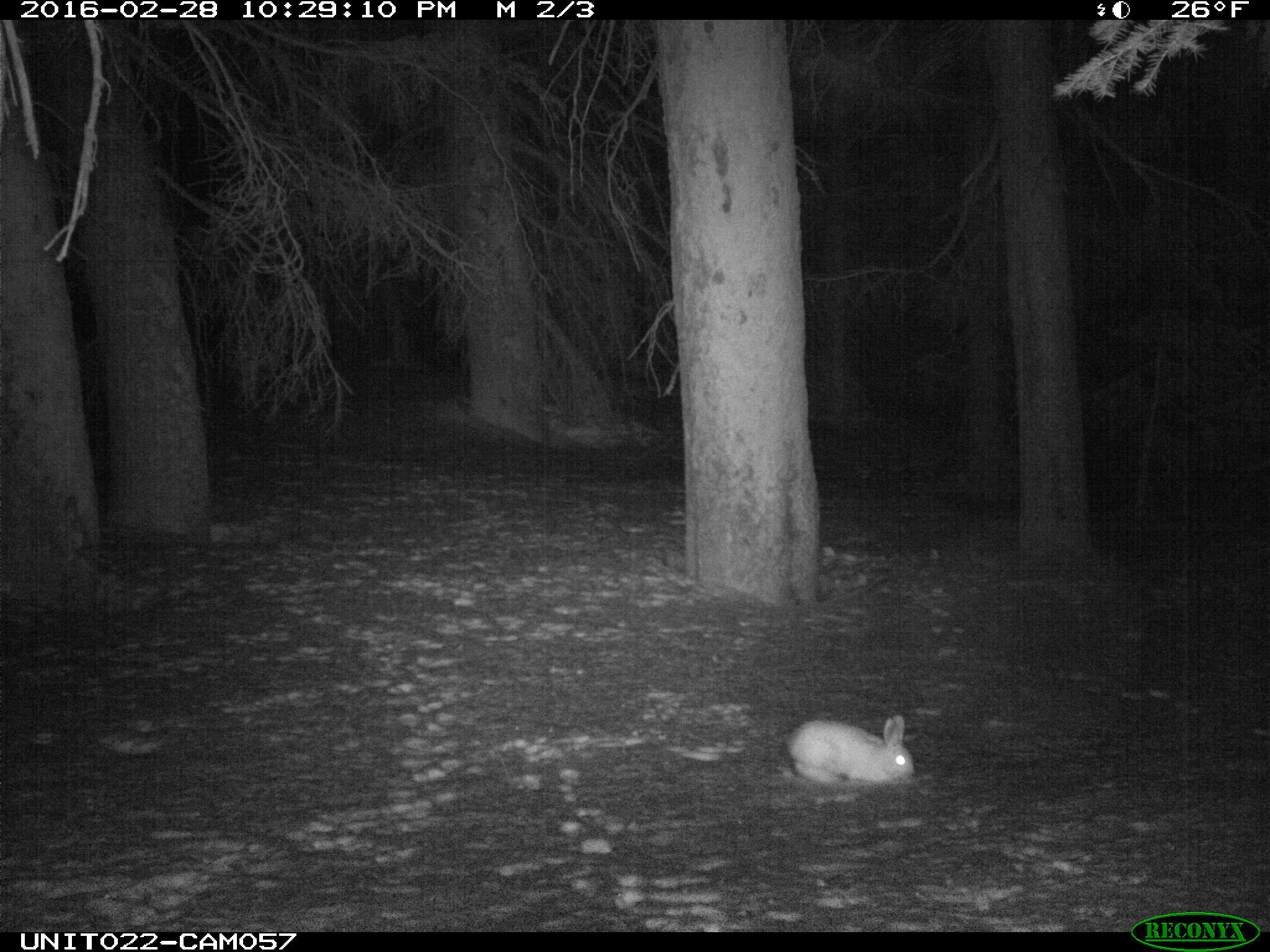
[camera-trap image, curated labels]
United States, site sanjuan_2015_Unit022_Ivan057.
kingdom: Animalia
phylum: Chordata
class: Mammalia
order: Lagomorpha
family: Leporidae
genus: Lepus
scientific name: Lepus americanus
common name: snowshoe hare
Lepus americanus (snowshoe hare).